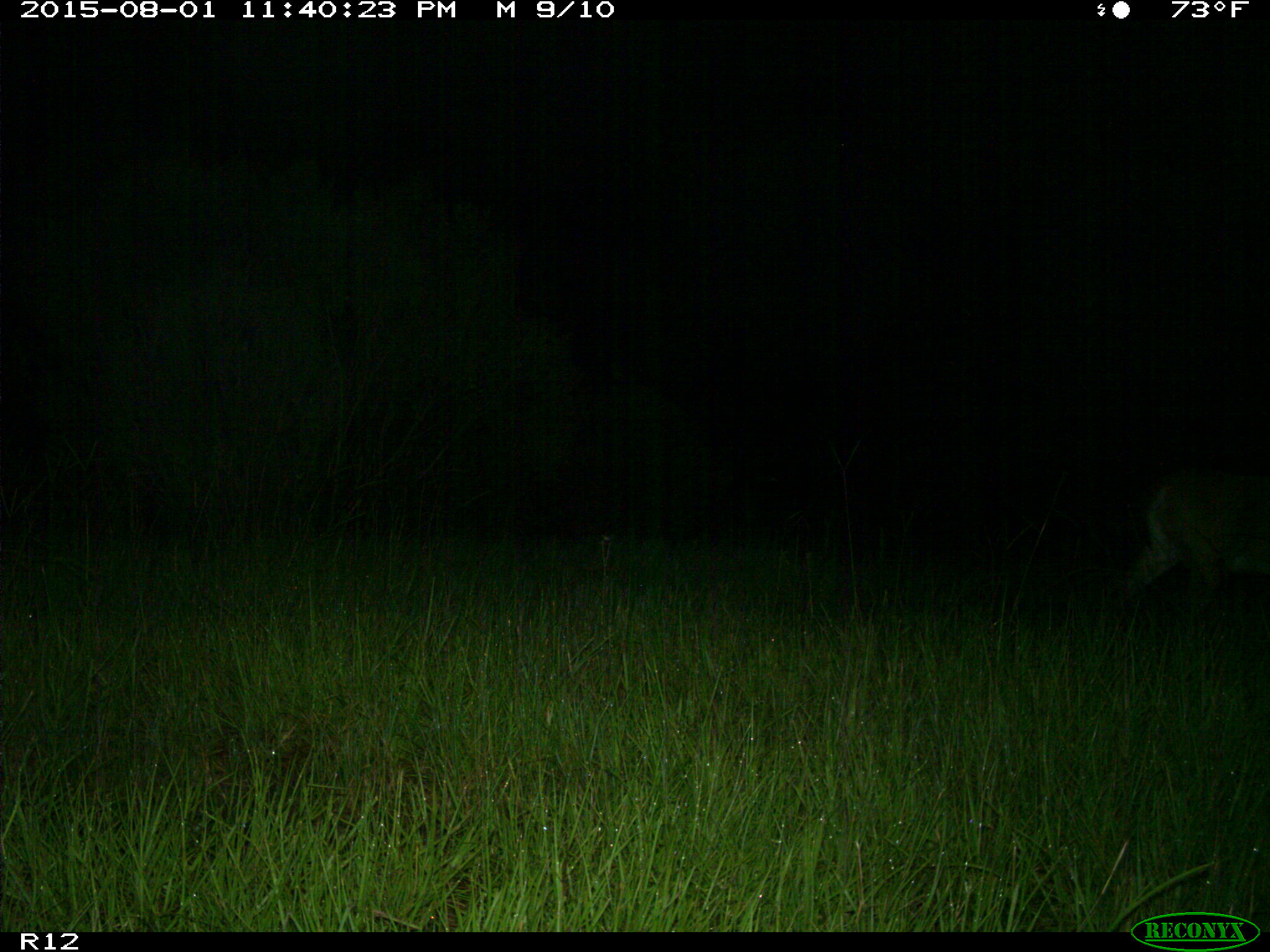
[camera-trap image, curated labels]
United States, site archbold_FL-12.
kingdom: Animalia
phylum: Chordata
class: Mammalia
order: Artiodactyla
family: Cervidae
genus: Odocoileus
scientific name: Odocoileus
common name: deer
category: unidentified deer